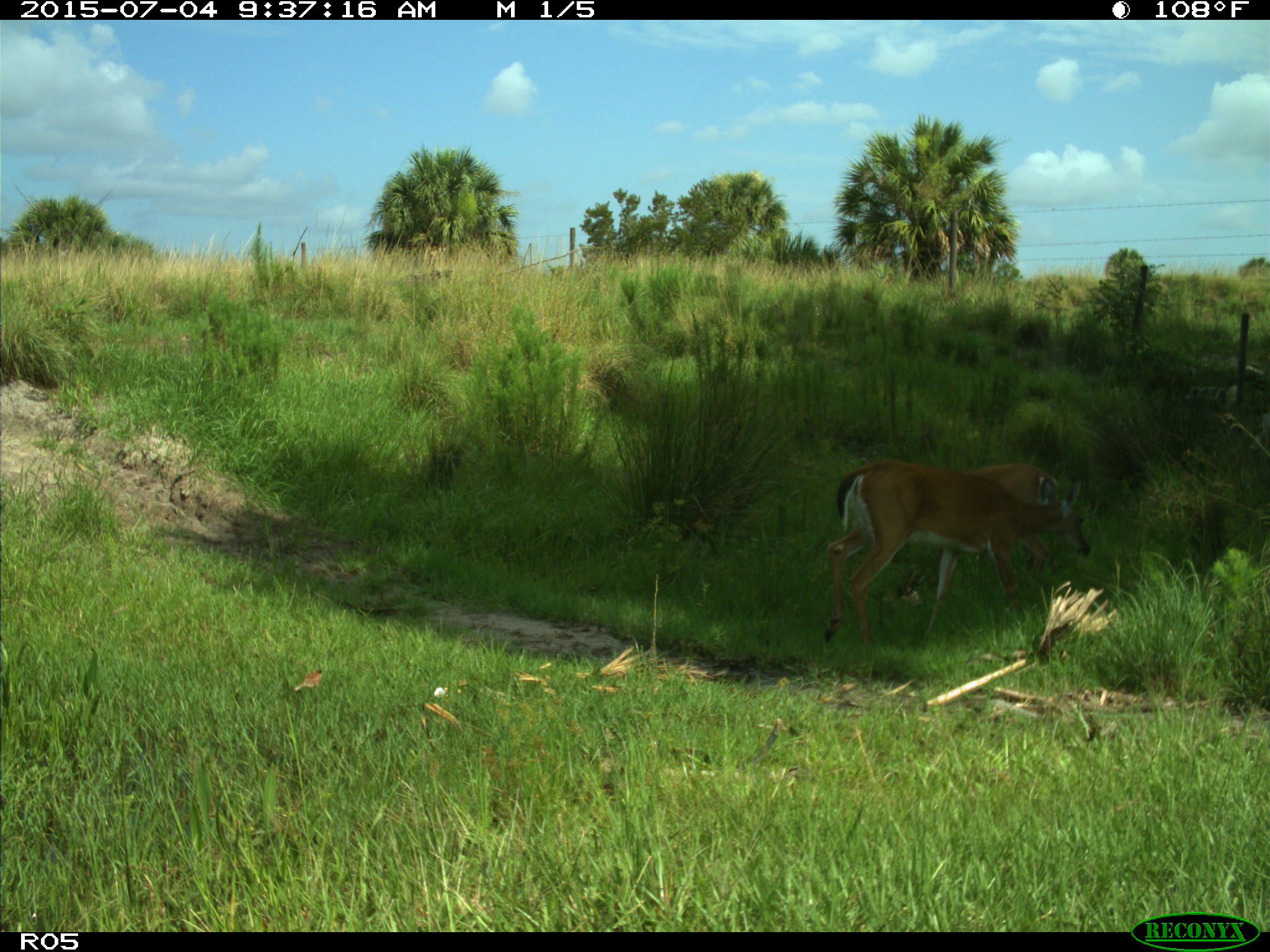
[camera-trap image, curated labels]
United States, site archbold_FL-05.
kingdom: Animalia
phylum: Chordata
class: Mammalia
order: Artiodactyla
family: Cervidae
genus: Odocoileus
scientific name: Odocoileus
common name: deer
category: unidentified deer